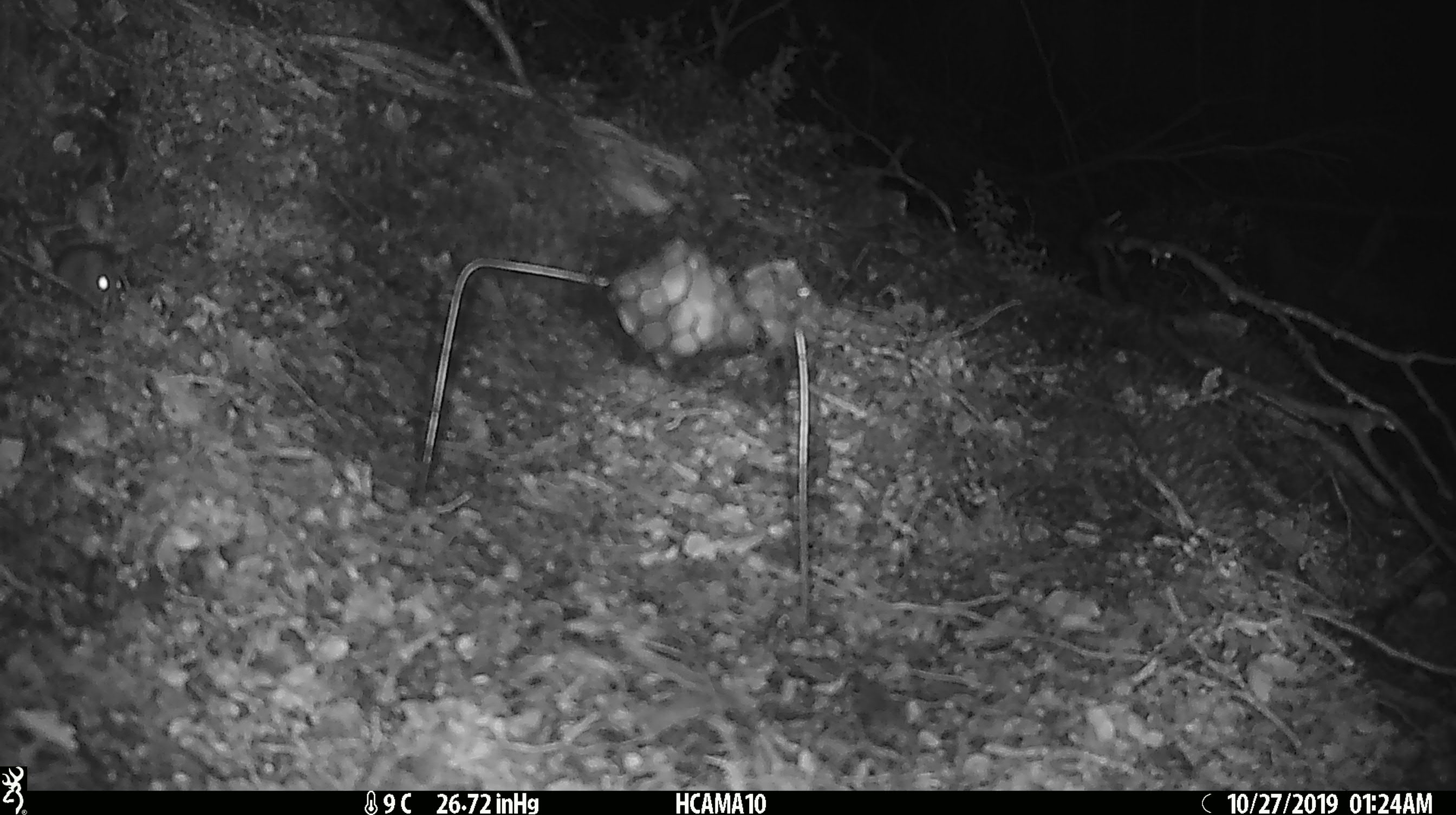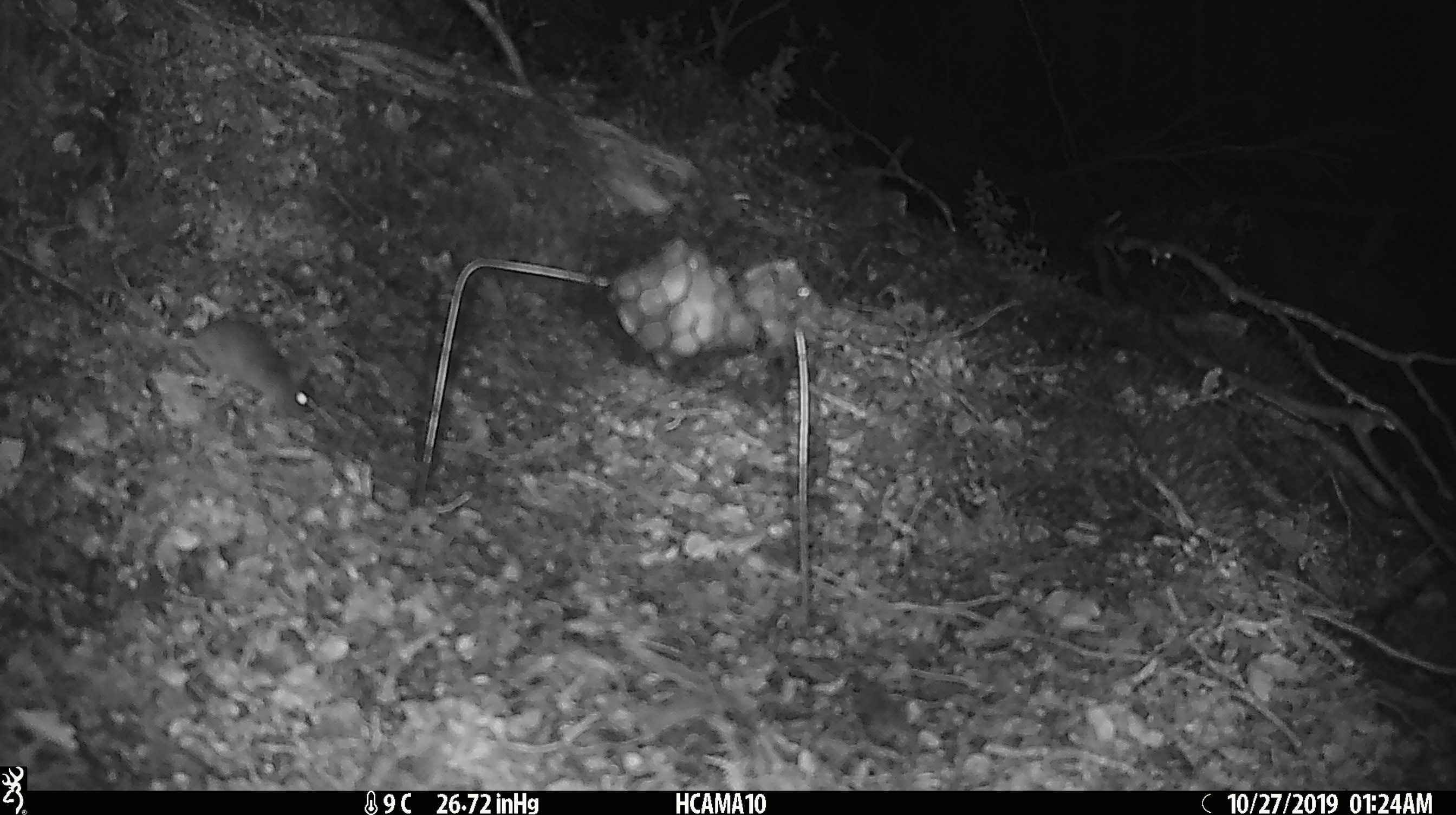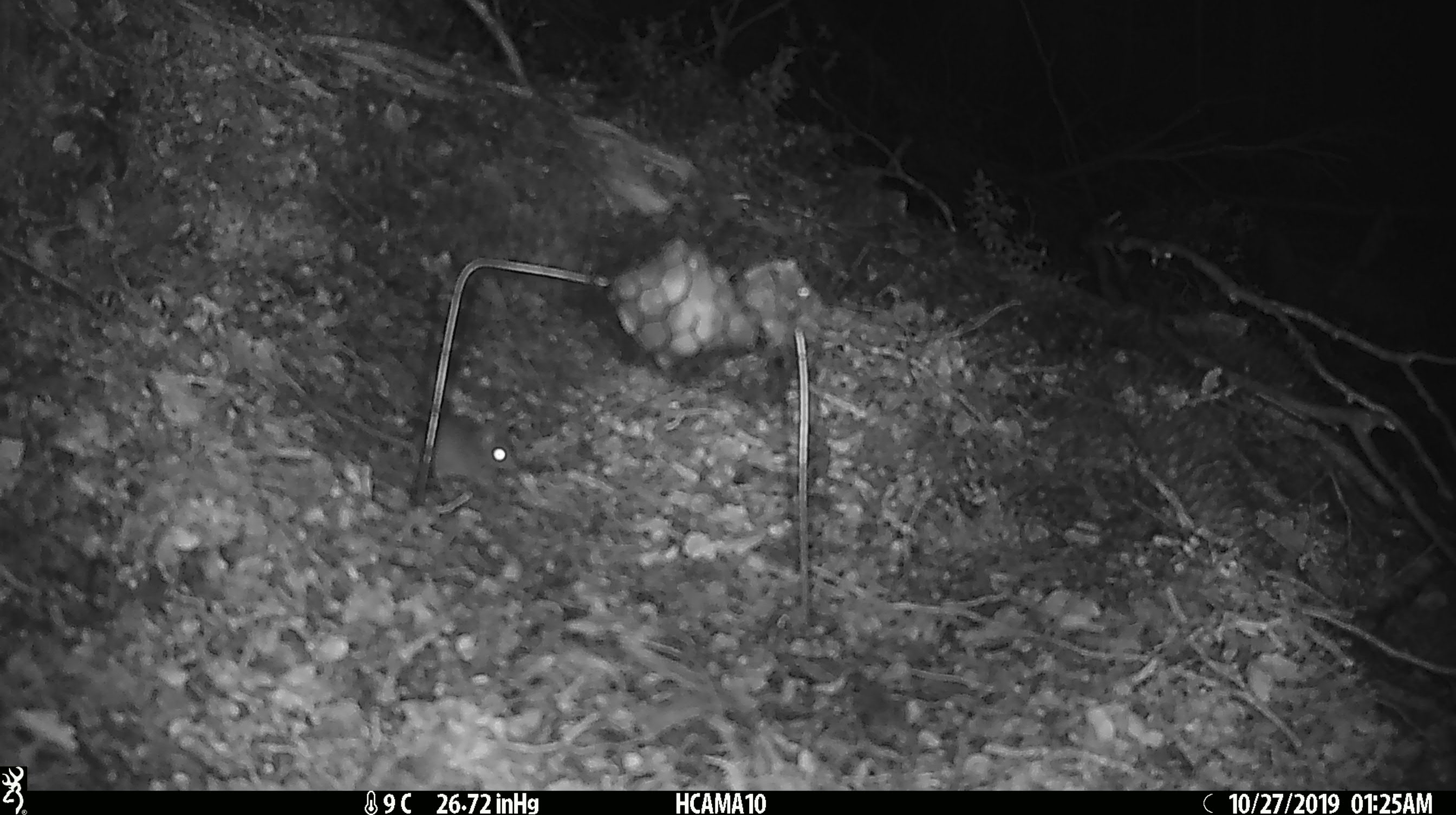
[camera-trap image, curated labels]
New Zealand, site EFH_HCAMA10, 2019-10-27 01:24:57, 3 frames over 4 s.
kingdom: Animalia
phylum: Chordata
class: Mammalia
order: Rodentia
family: Muridae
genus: Mus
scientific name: Mus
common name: mouse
Mouse (Mus).